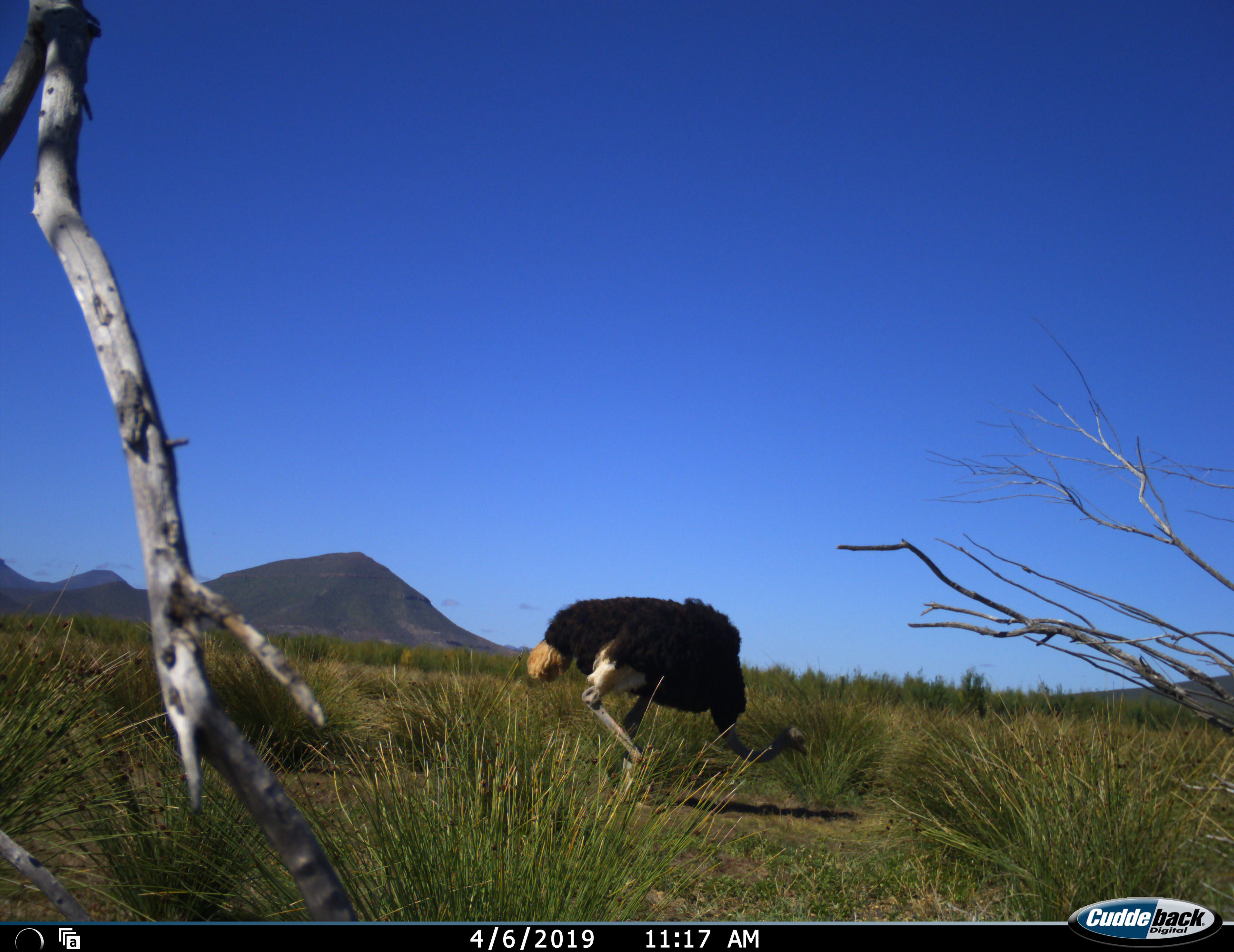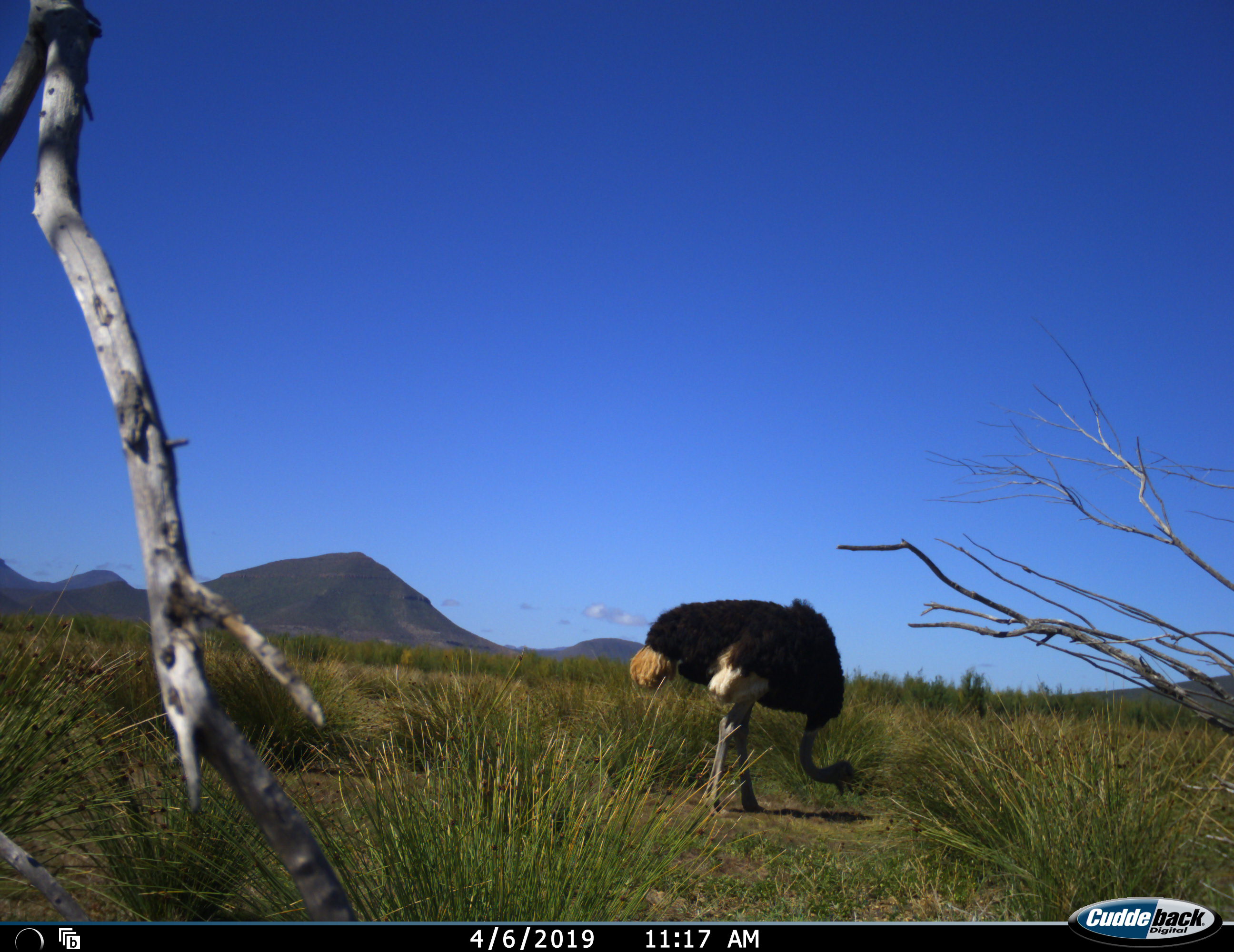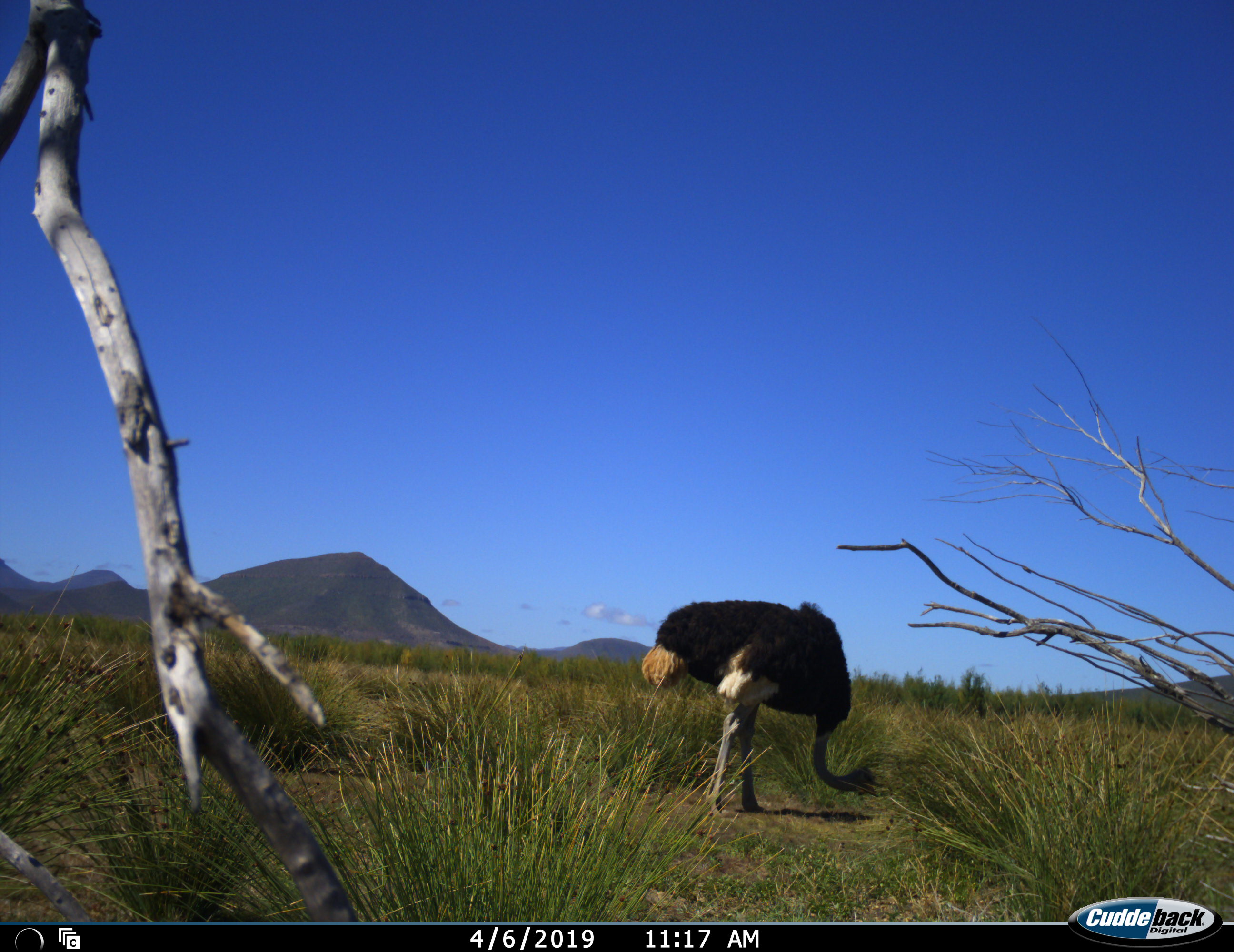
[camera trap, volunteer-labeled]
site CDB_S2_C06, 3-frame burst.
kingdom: Animalia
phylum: Chordata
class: Aves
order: Struthioniformes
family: Struthionidae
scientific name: Struthionidae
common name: ostrich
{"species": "ostrich (Struthionidae)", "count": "1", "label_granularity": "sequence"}